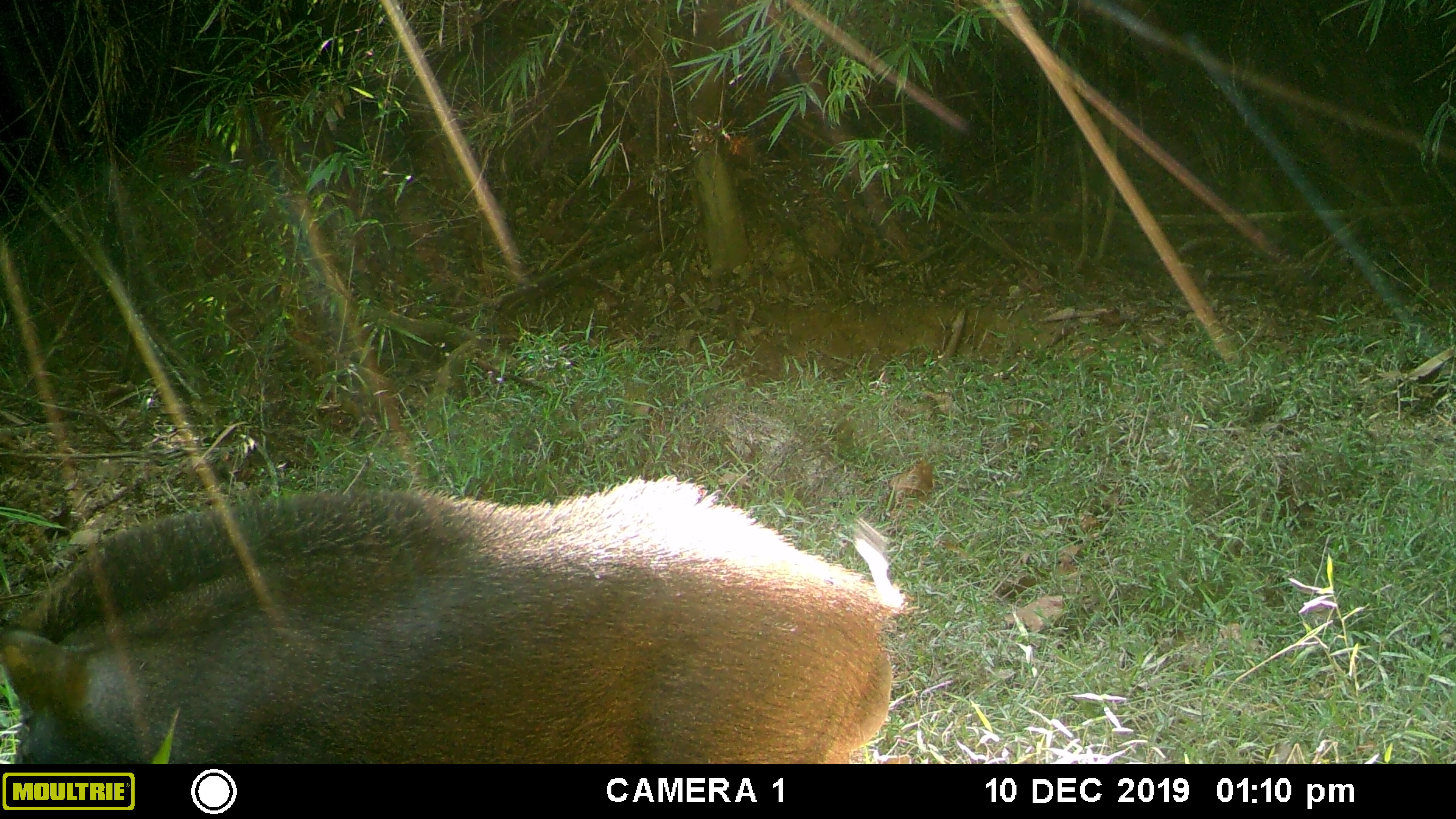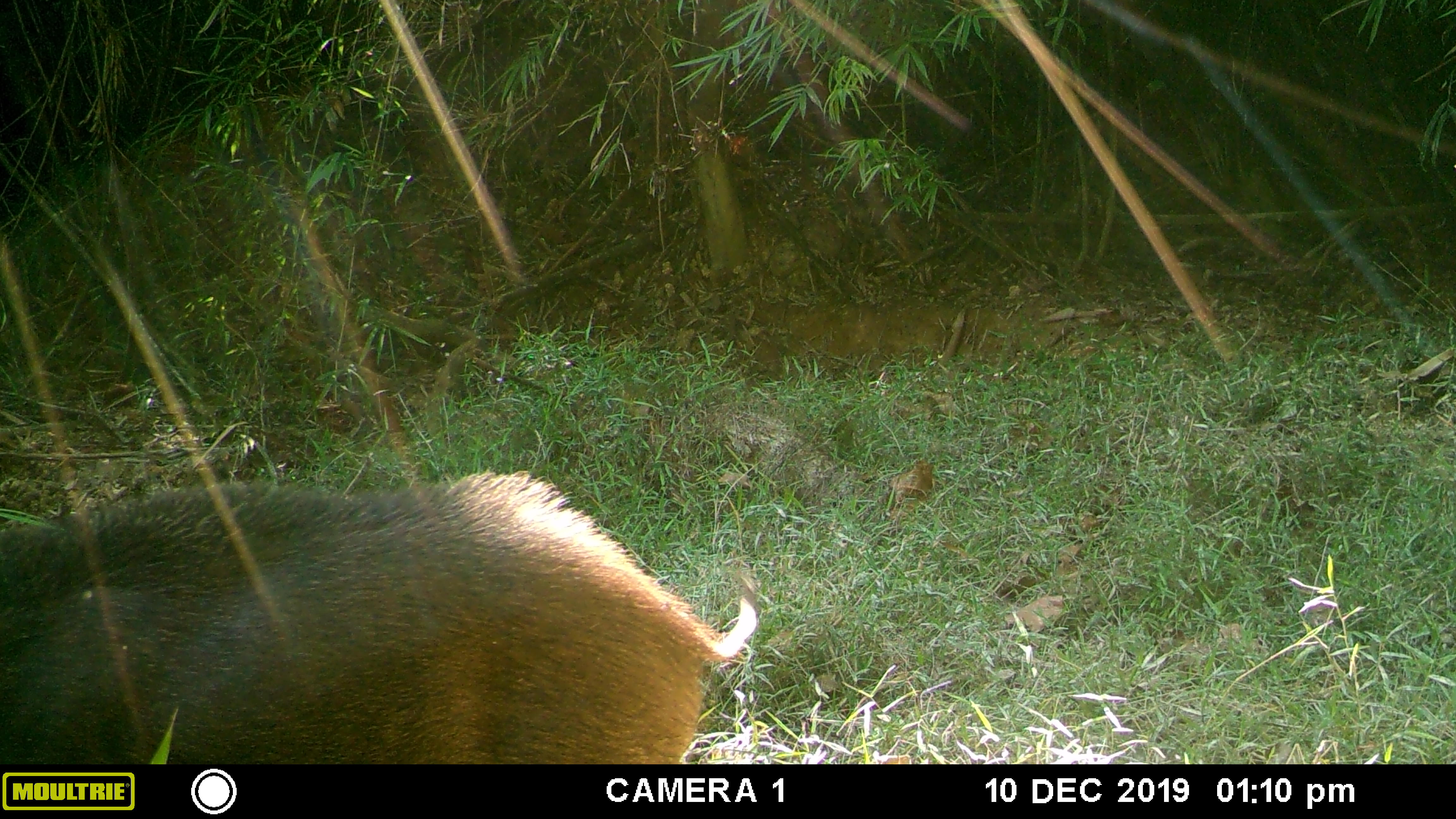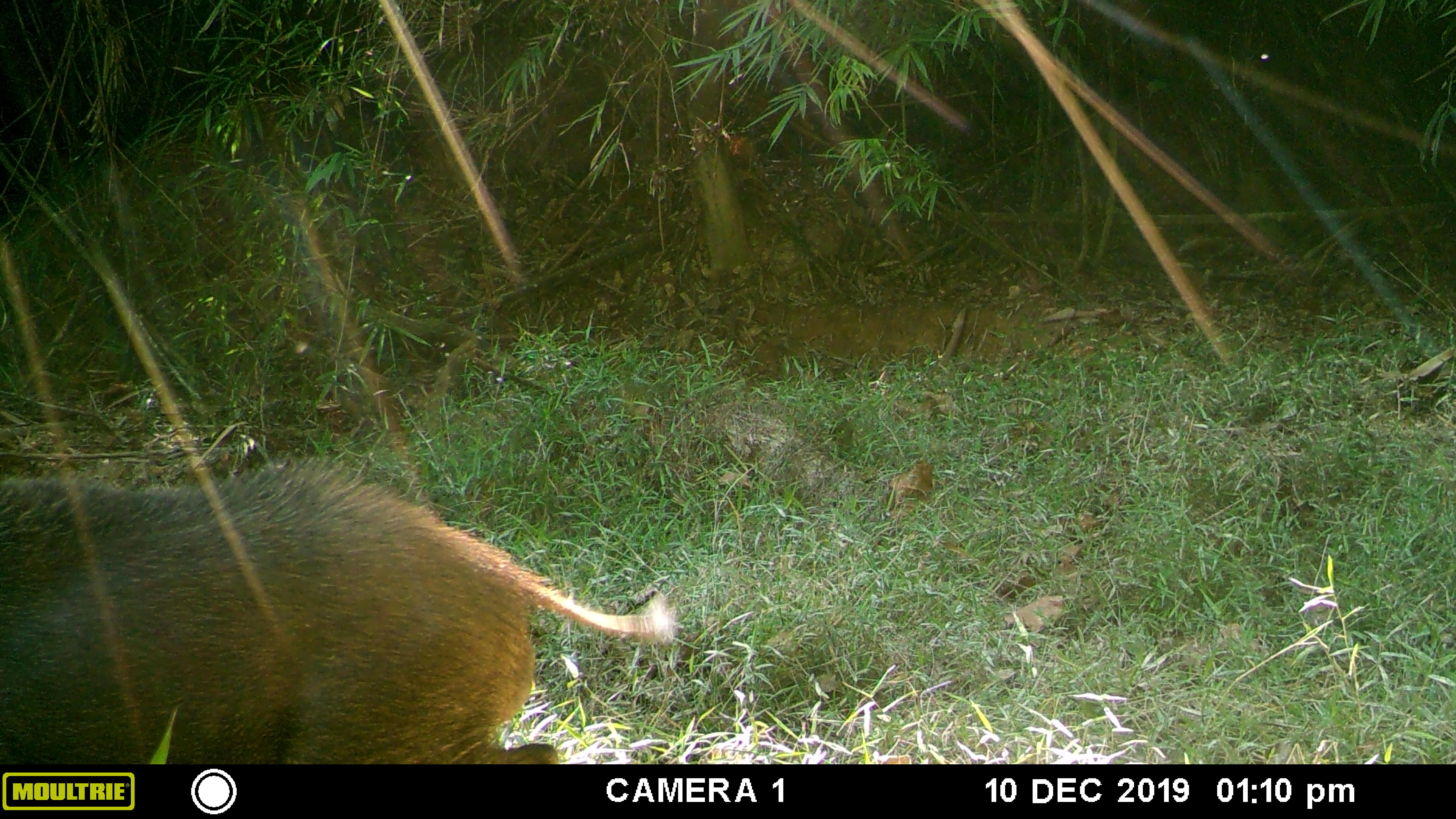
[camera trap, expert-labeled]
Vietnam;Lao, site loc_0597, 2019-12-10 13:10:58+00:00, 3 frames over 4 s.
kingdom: Animalia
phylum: Chordata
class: Mammalia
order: Artiodactyla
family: Suidae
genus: Sus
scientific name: Sus scrofa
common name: eurasian wild pig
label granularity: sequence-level